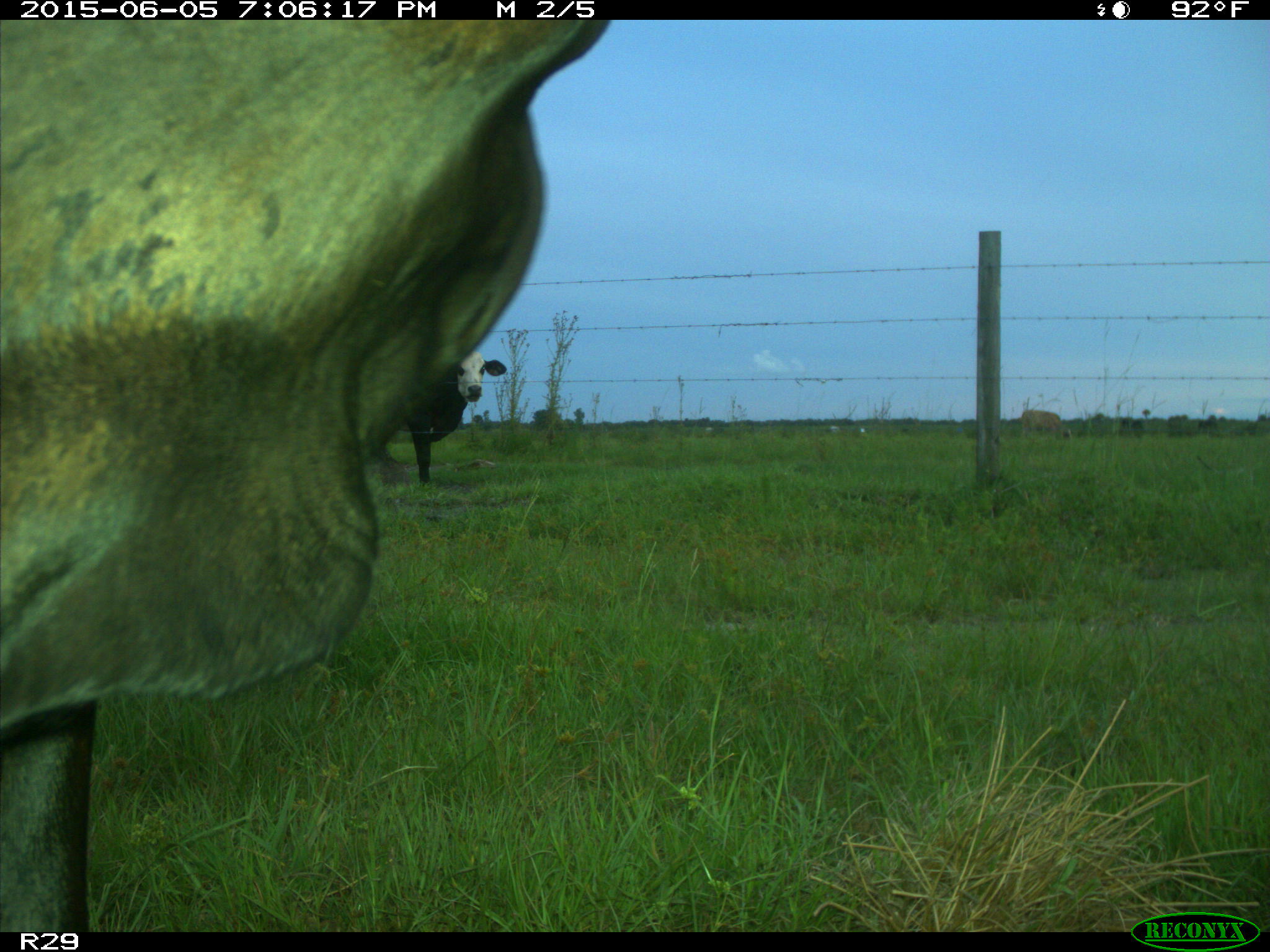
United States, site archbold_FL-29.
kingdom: Animalia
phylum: Chordata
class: Mammalia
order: Artiodactyla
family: Bovidae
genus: Bos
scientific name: Bos taurus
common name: domestic cow